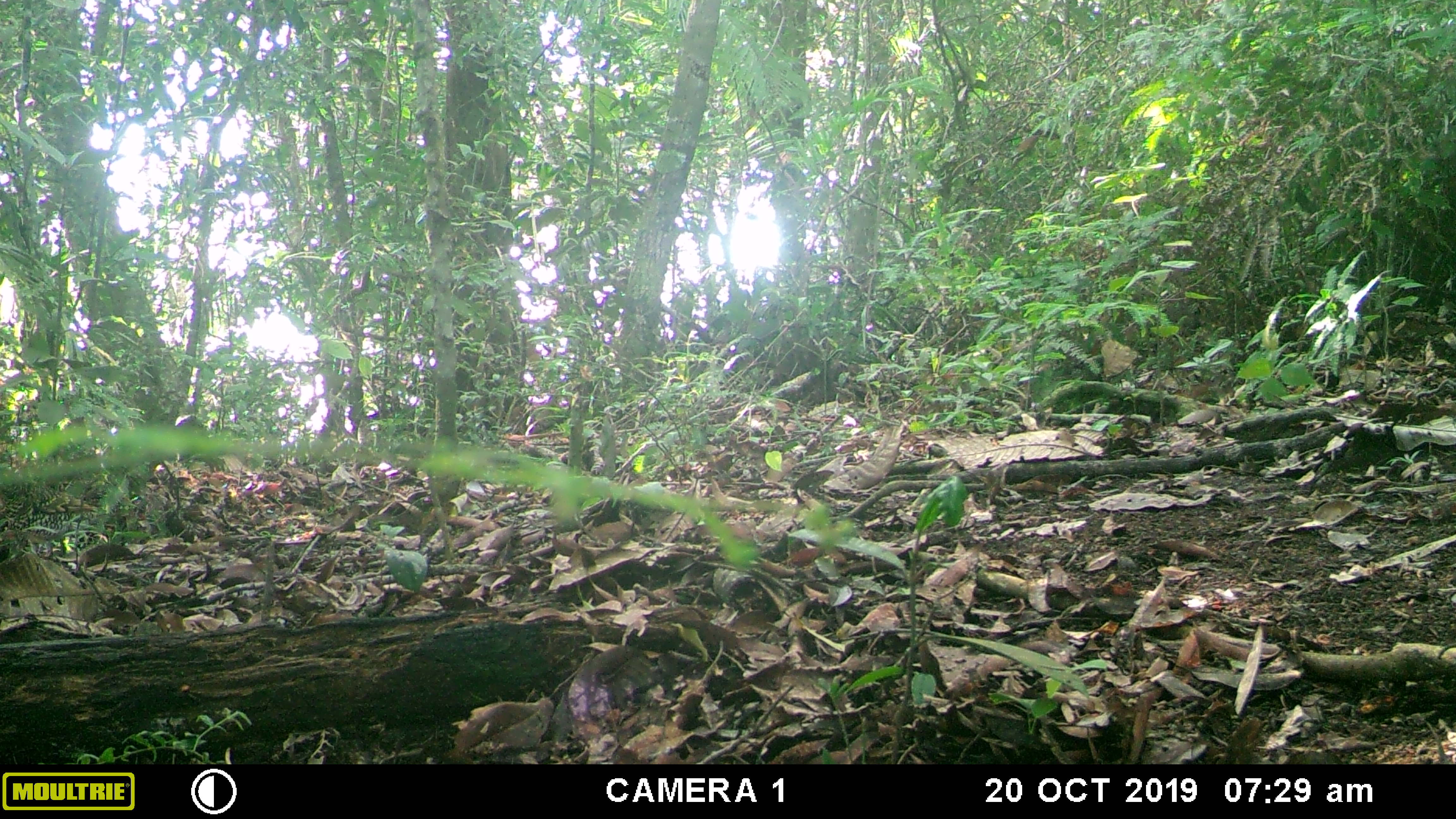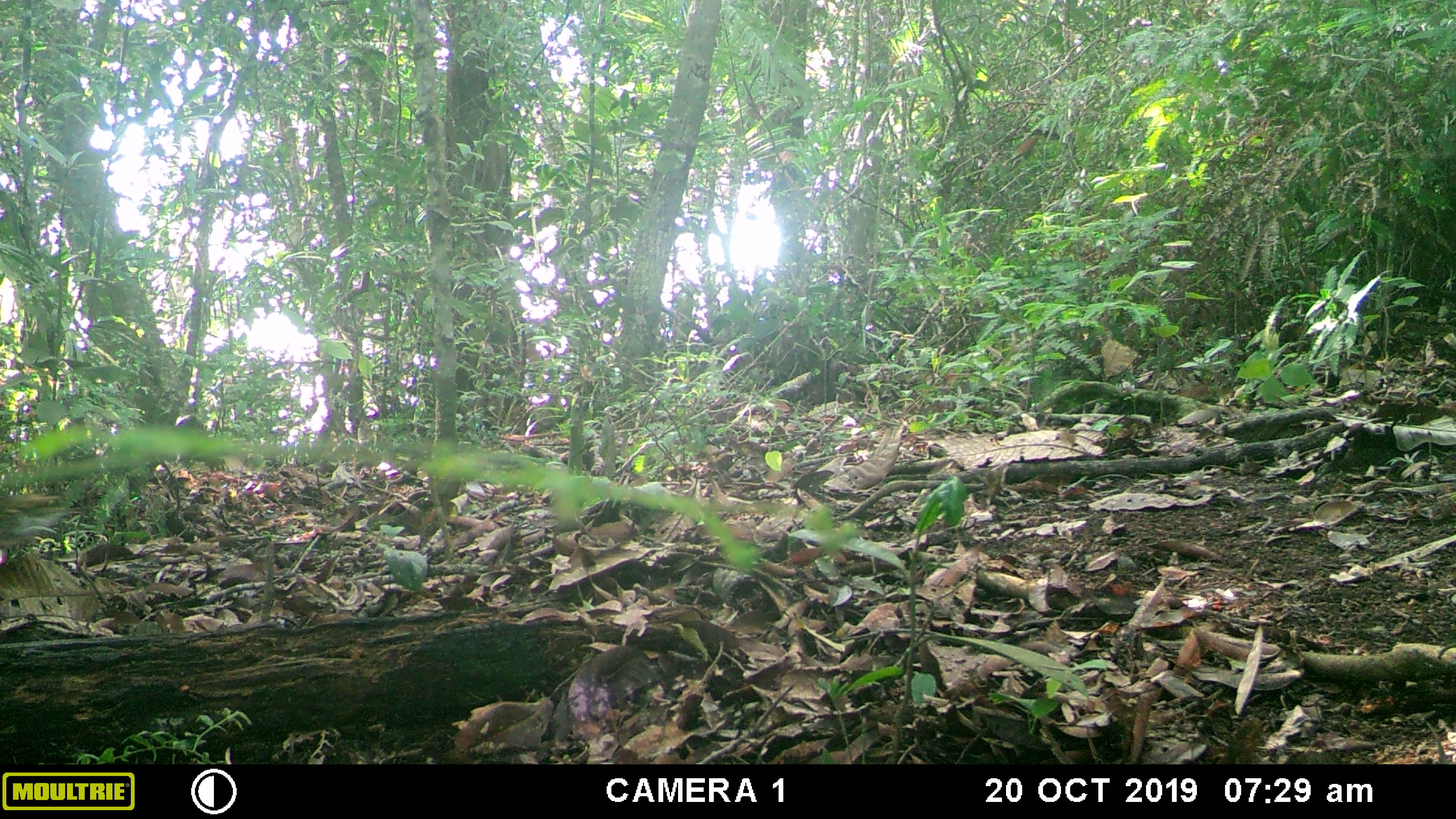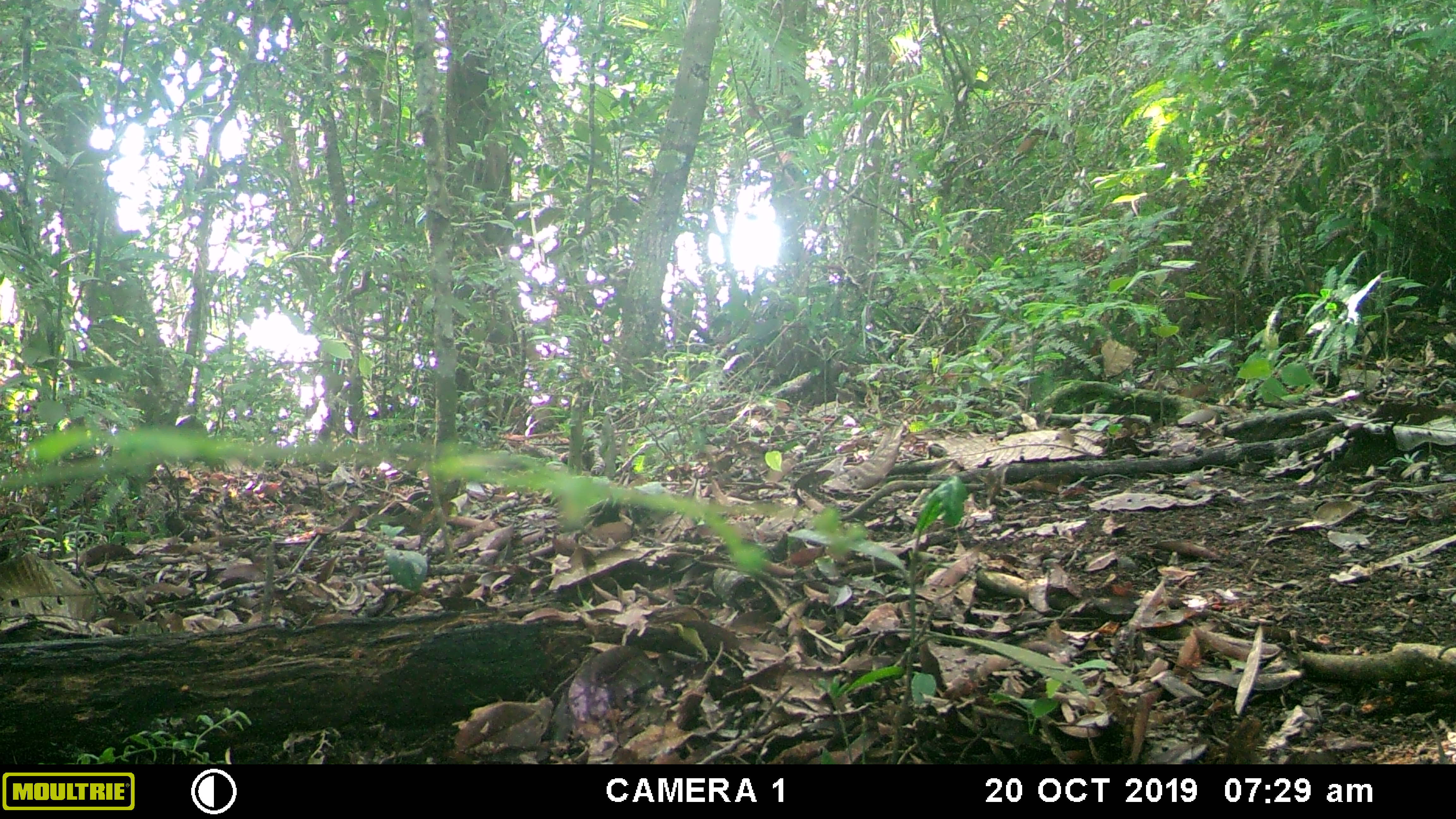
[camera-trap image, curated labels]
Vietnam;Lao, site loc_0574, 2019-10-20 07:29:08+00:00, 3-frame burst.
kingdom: Animalia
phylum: Chordata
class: Aves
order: Galliformes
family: Phasianidae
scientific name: Phasianidae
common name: partridge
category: unidentified partridge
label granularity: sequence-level